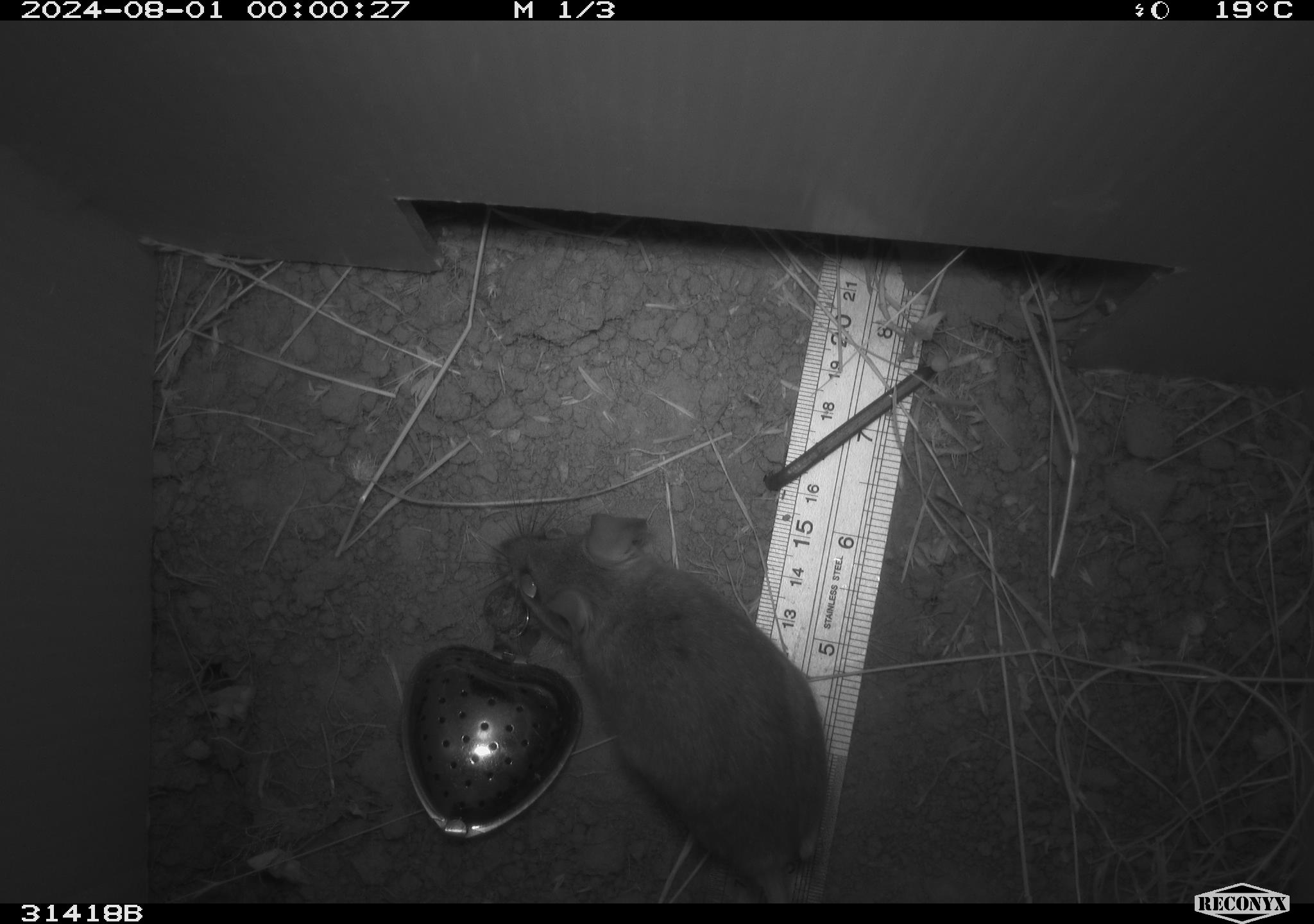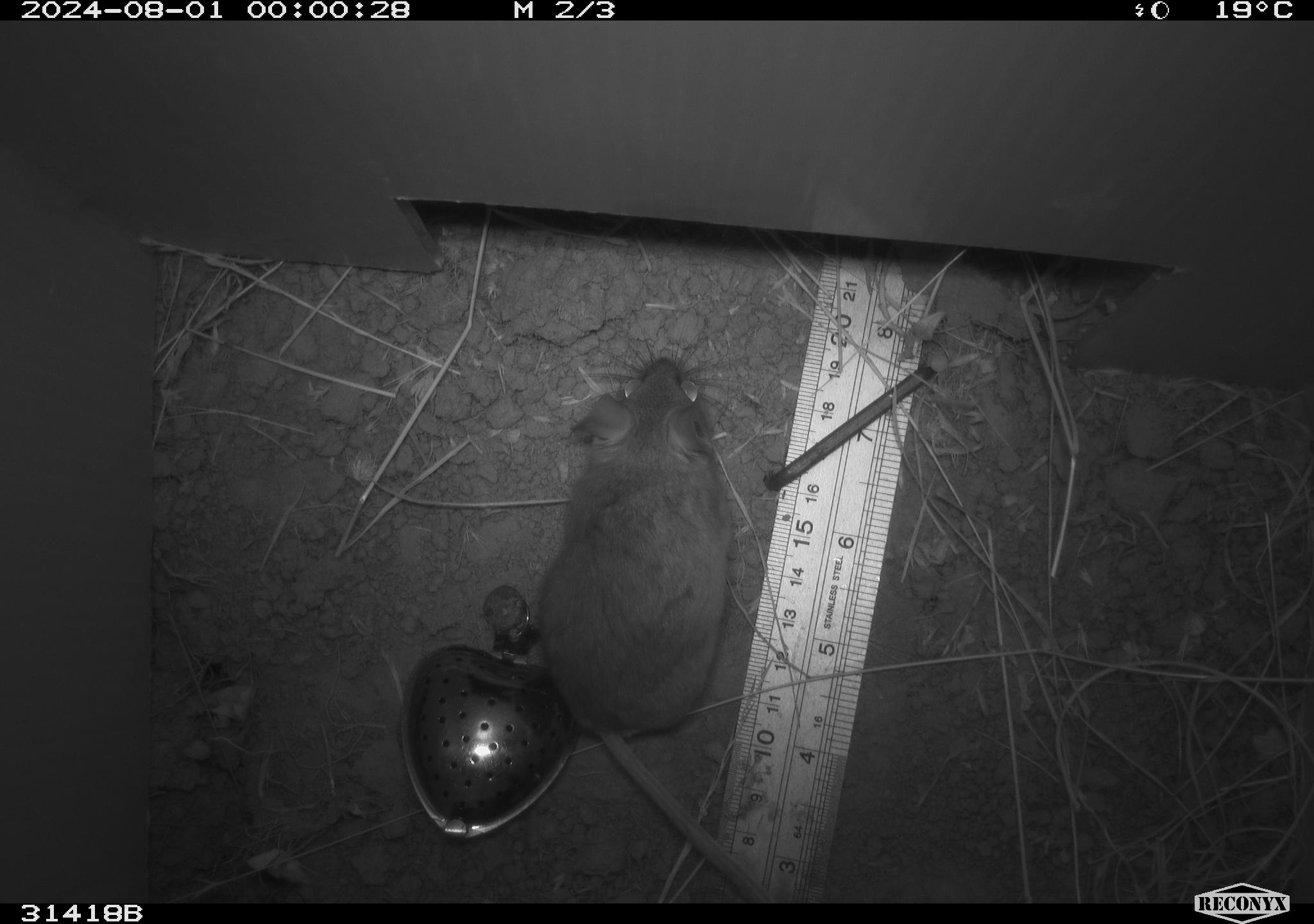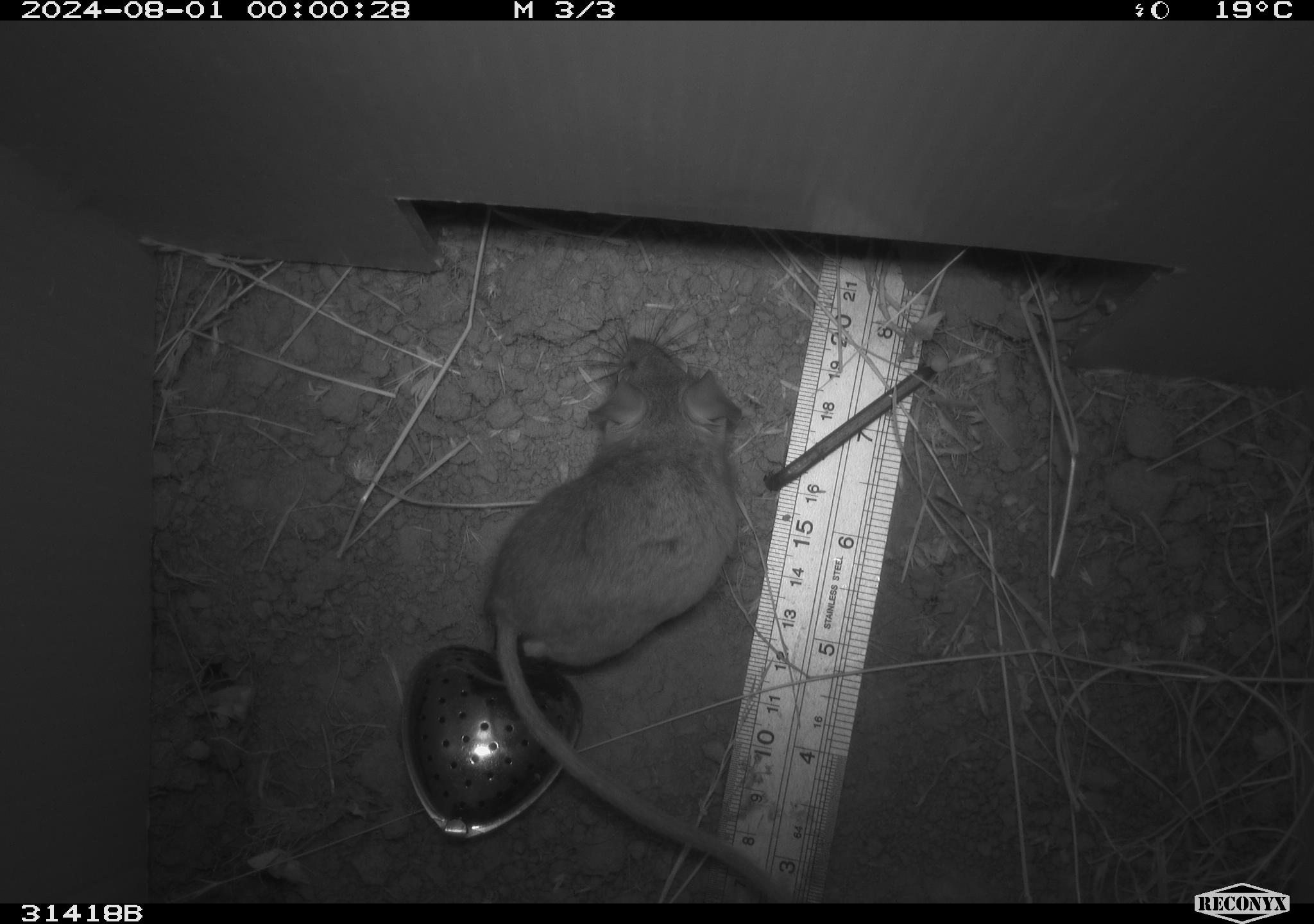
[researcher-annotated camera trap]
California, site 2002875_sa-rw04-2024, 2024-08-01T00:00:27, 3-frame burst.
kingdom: Animalia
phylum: Chordata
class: Mammalia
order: Rodentia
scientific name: Rodentia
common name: rodent